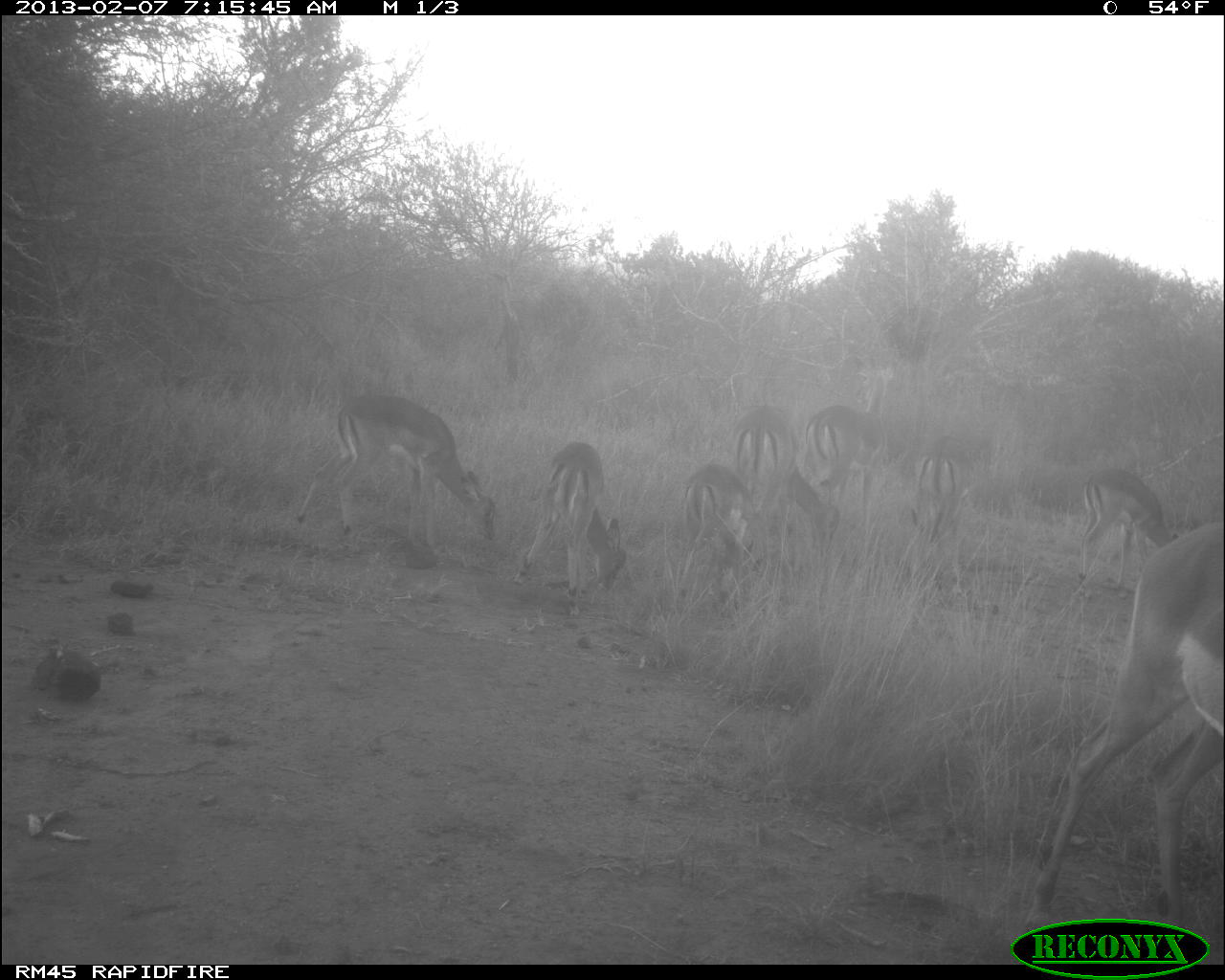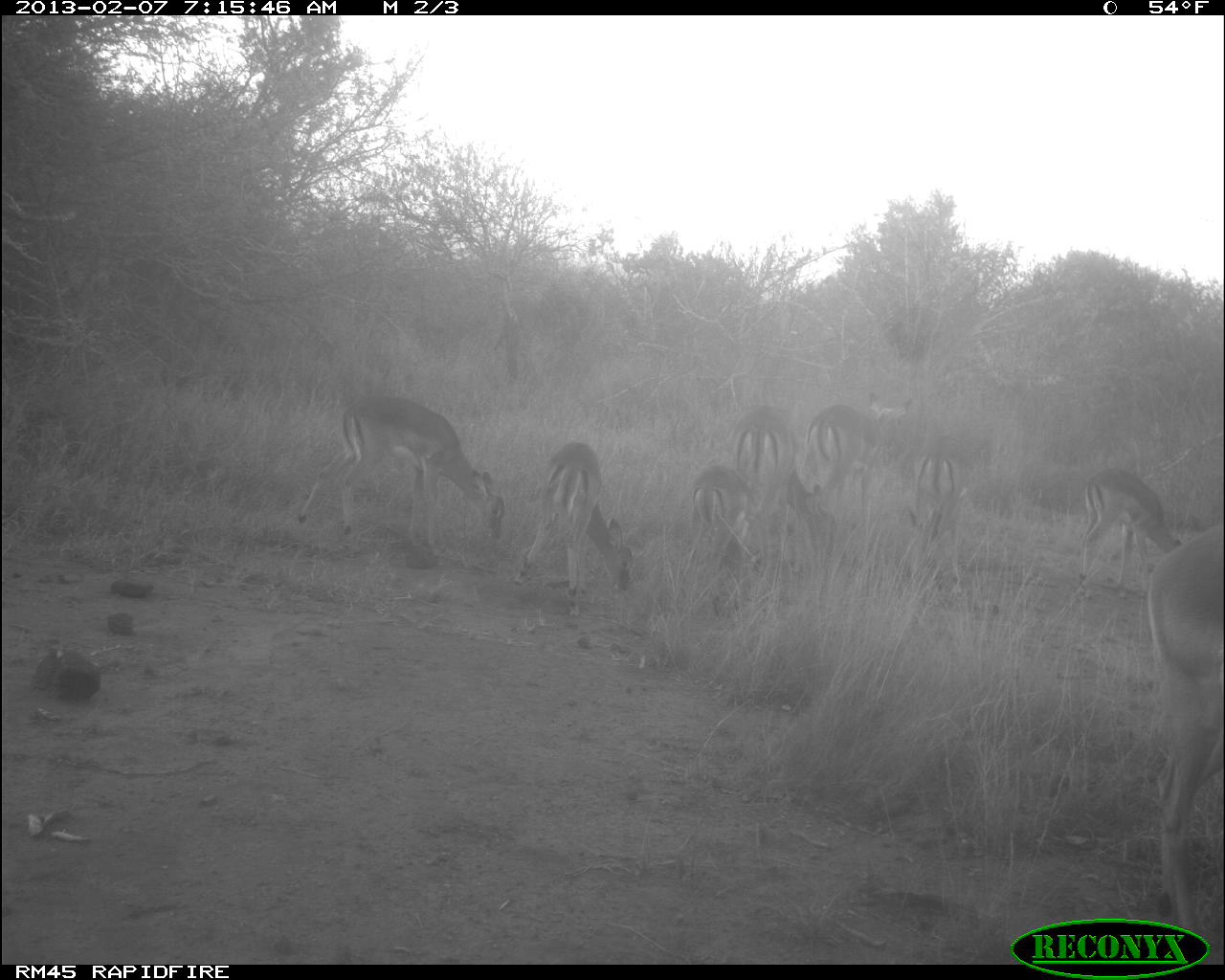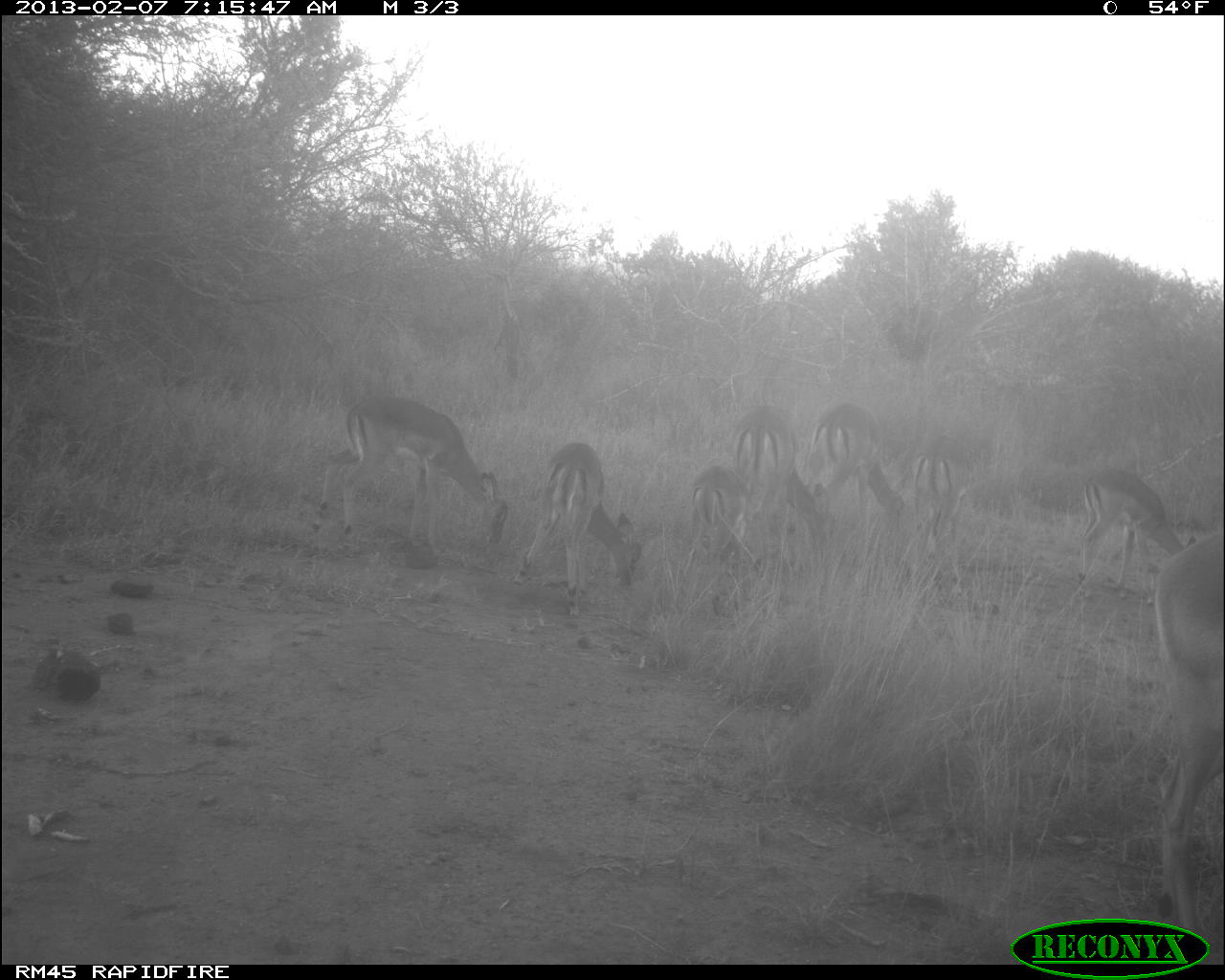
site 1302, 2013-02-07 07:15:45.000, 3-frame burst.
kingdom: Animalia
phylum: Chordata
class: Mammalia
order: Artiodactyla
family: Bovidae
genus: Aepyceros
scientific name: Aepyceros melampus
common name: impala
Aepyceros melampus (impala), count 8.